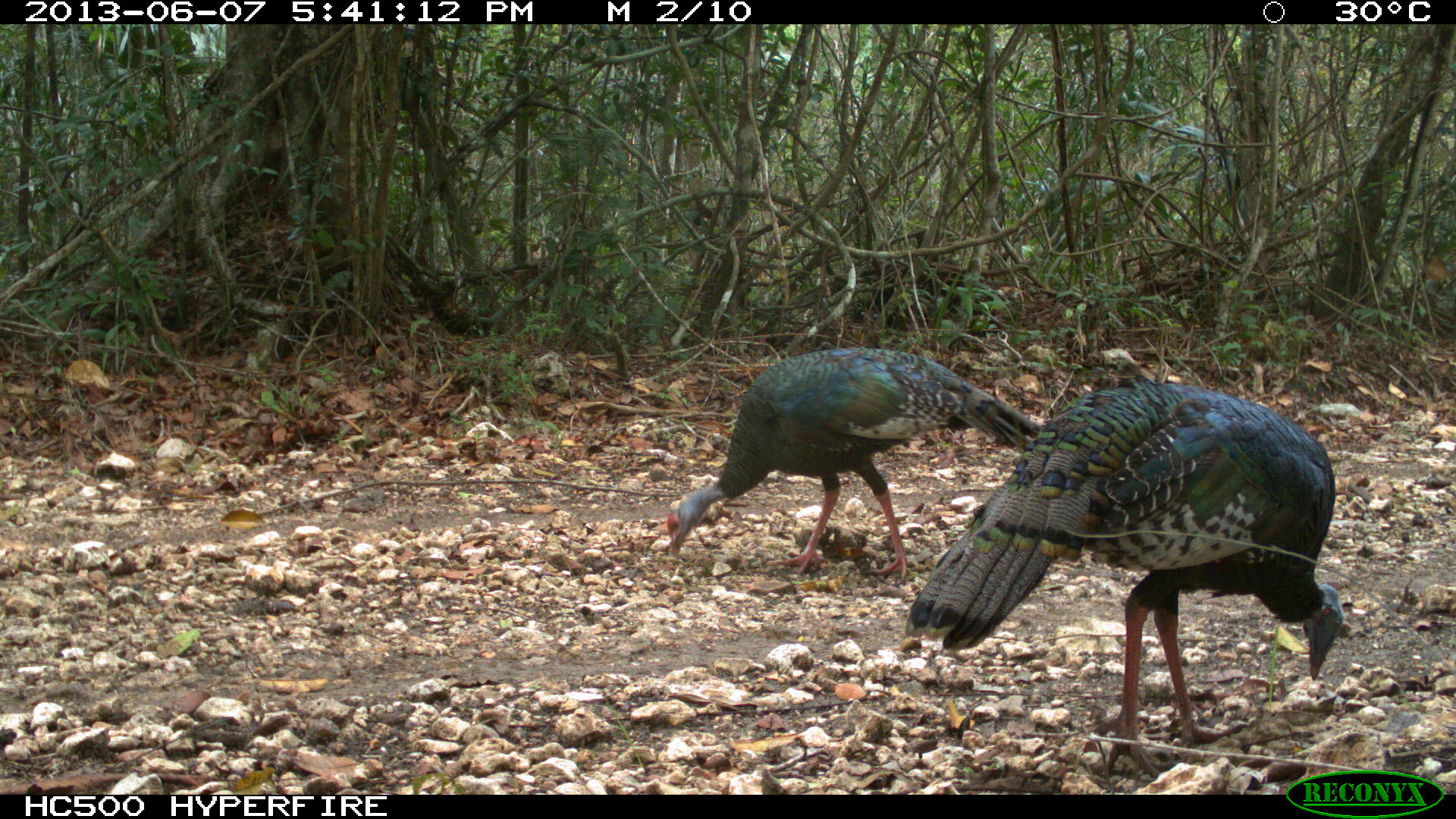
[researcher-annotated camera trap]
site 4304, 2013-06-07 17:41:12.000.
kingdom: Animalia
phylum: Chordata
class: Aves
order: Galliformes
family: Phasianidae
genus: Meleagris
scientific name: Meleagris ocellata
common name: ocellated turkey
Meleagris ocellata (ocellated turkey), count 2.